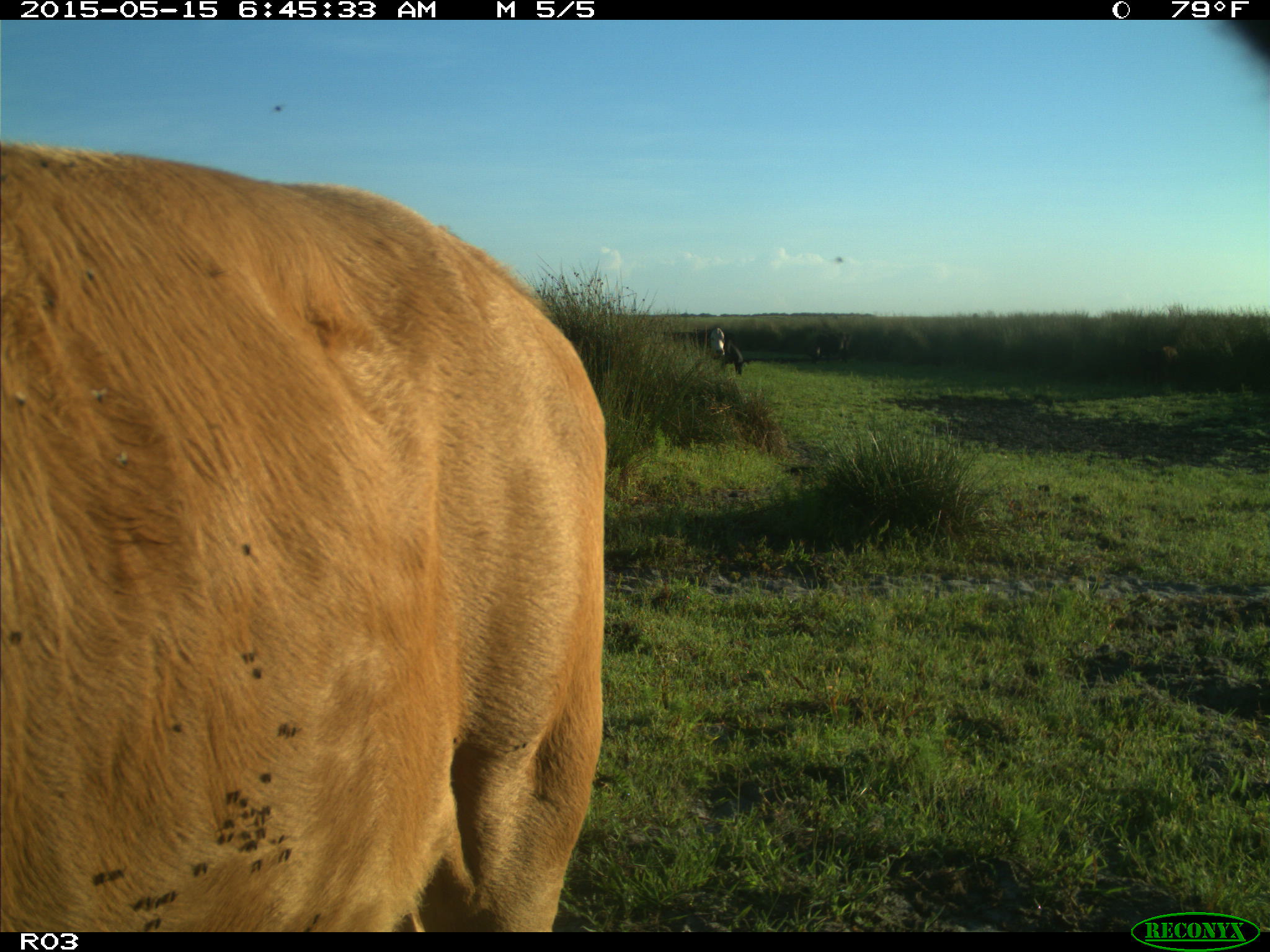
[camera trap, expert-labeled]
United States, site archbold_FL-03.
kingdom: Animalia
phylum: Chordata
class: Mammalia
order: Artiodactyla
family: Bovidae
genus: Bos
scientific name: Bos taurus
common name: domestic cow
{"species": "Bos taurus (domestic cow)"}